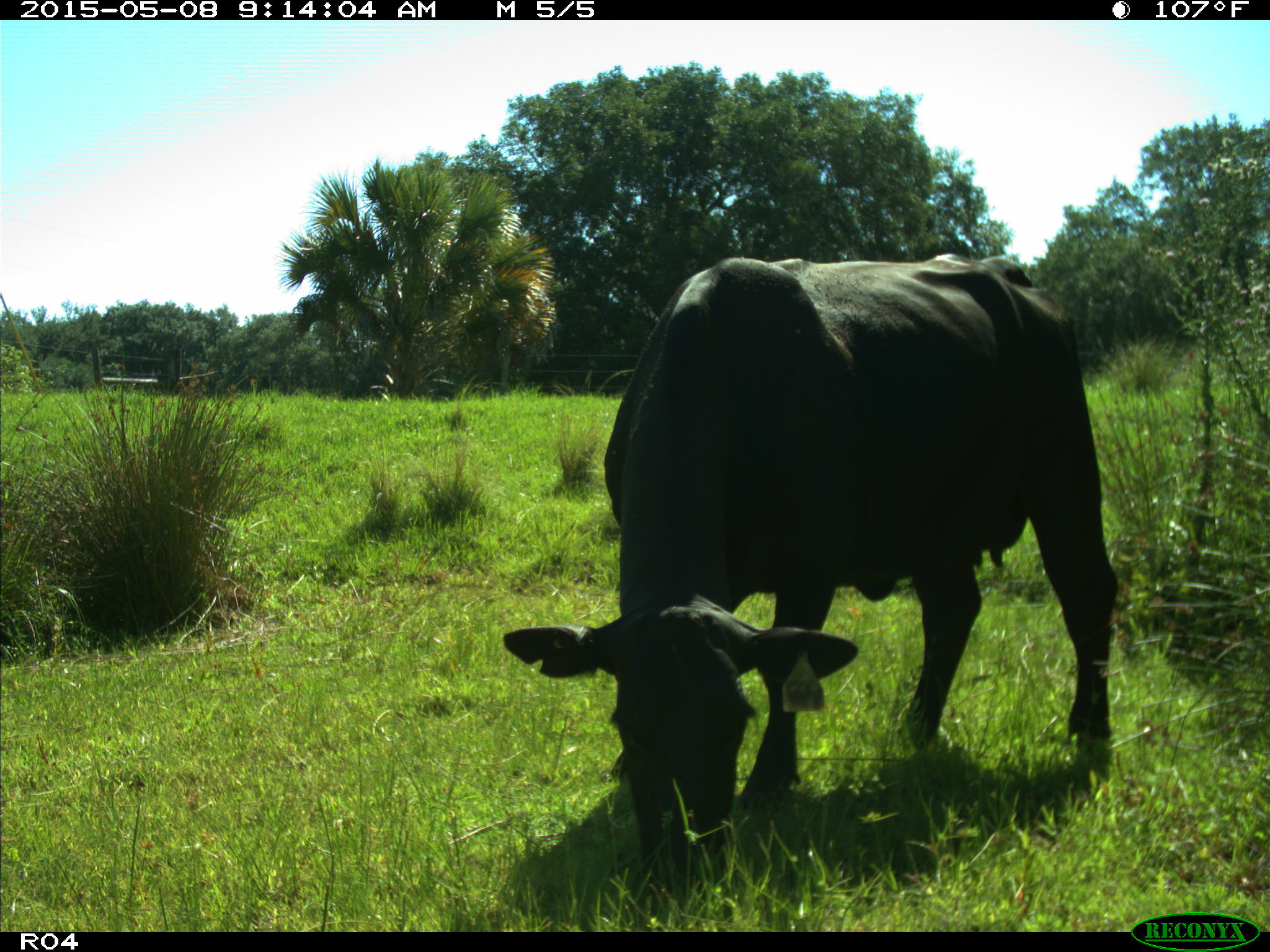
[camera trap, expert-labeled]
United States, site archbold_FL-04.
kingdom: Animalia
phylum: Chordata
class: Mammalia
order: Artiodactyla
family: Bovidae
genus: Bos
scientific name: Bos taurus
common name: domestic cow